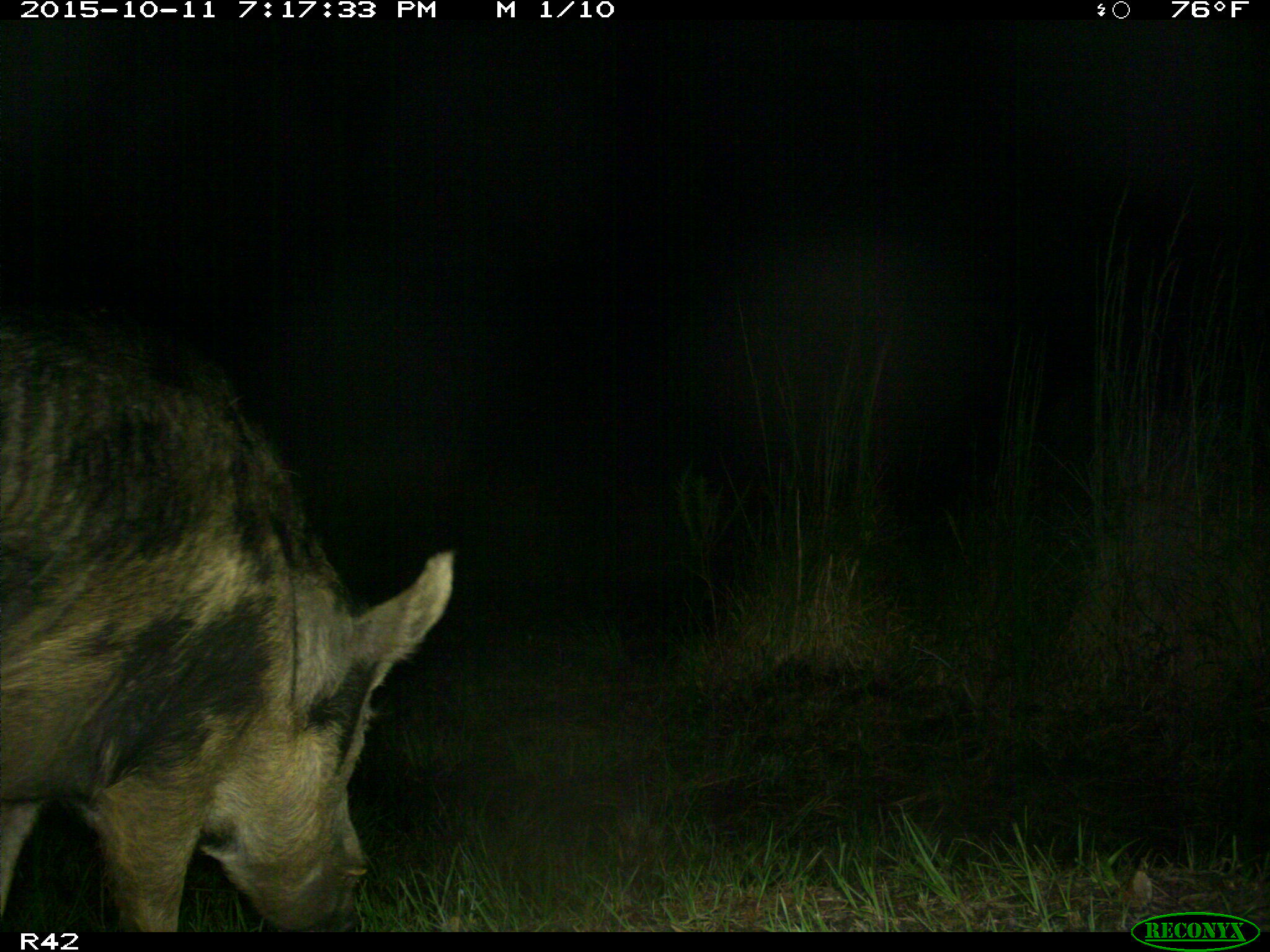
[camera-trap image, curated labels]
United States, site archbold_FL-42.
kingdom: Animalia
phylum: Chordata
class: Mammalia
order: Artiodactyla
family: Suidae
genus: Sus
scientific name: Sus scrofa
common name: wild boar